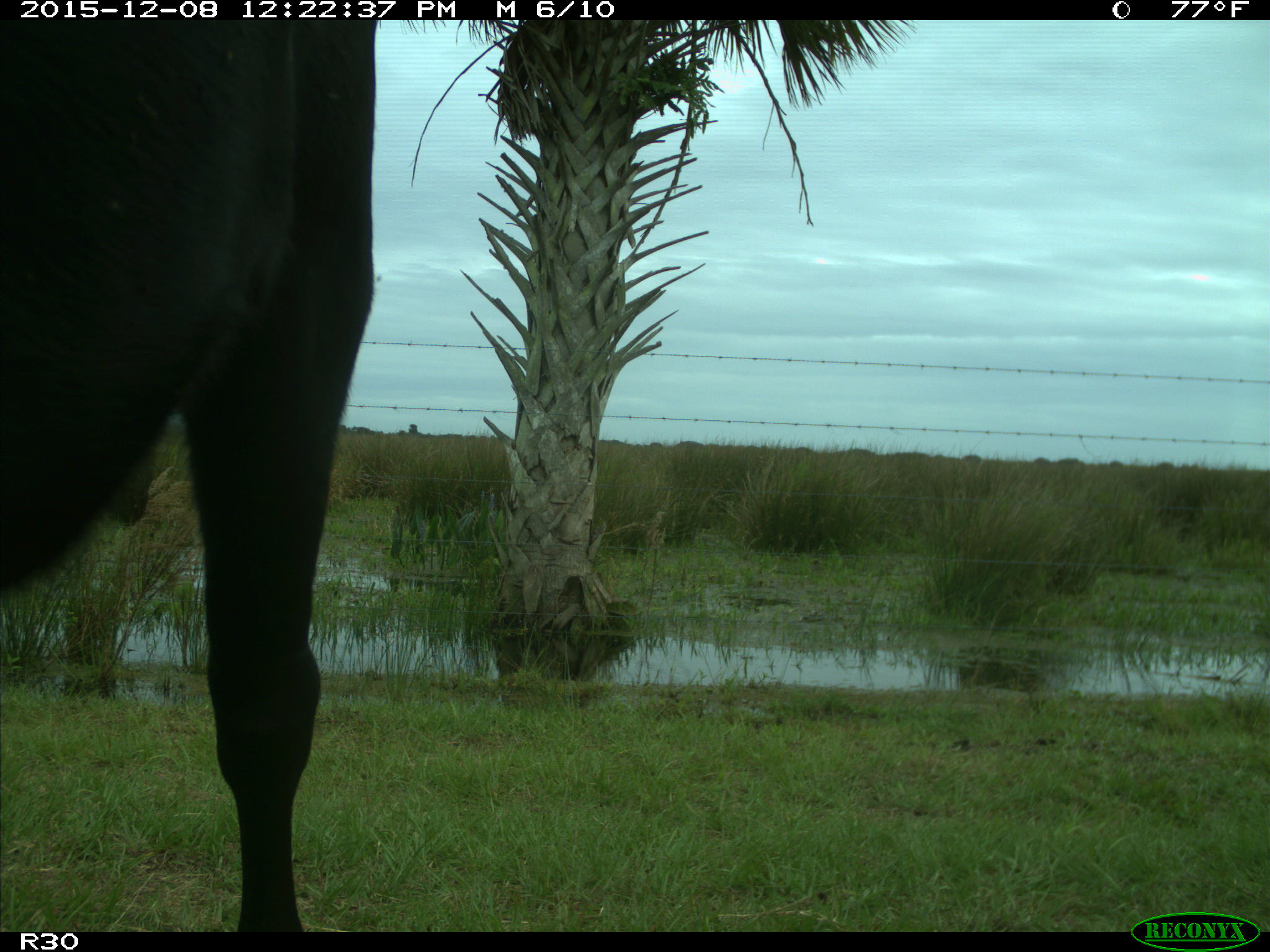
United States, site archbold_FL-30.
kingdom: Animalia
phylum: Chordata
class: Mammalia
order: Artiodactyla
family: Bovidae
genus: Bos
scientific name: Bos taurus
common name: domestic cow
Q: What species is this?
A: Bos taurus (domestic cow).